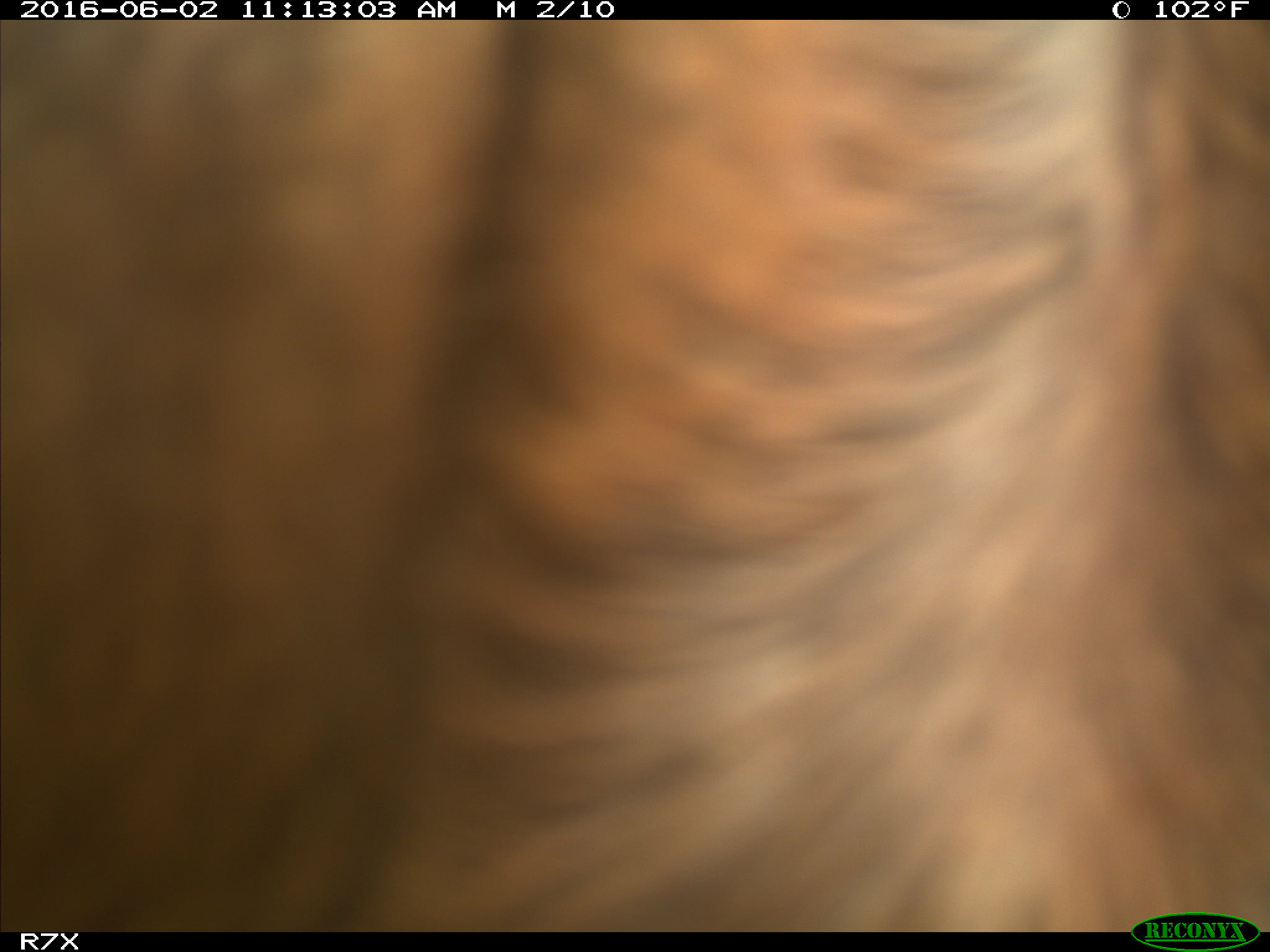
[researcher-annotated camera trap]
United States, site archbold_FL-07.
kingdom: Animalia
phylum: Chordata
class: Mammalia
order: Artiodactyla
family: Bovidae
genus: Bos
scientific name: Bos taurus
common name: domestic cow